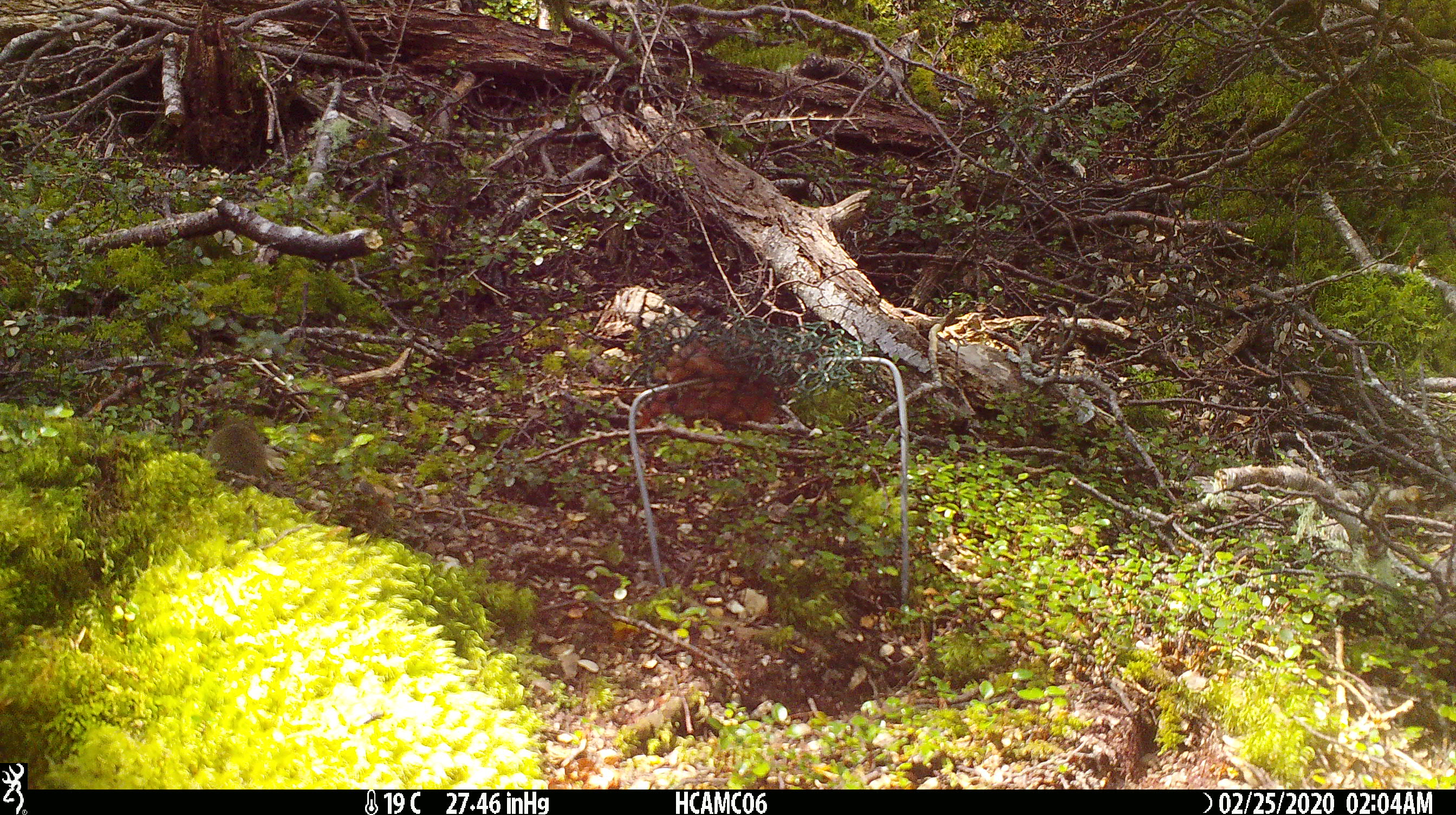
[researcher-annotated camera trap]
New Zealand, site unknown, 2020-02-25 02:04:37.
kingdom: Animalia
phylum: Chordata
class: Mammalia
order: Rodentia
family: Muridae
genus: Mus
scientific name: Mus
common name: mouse